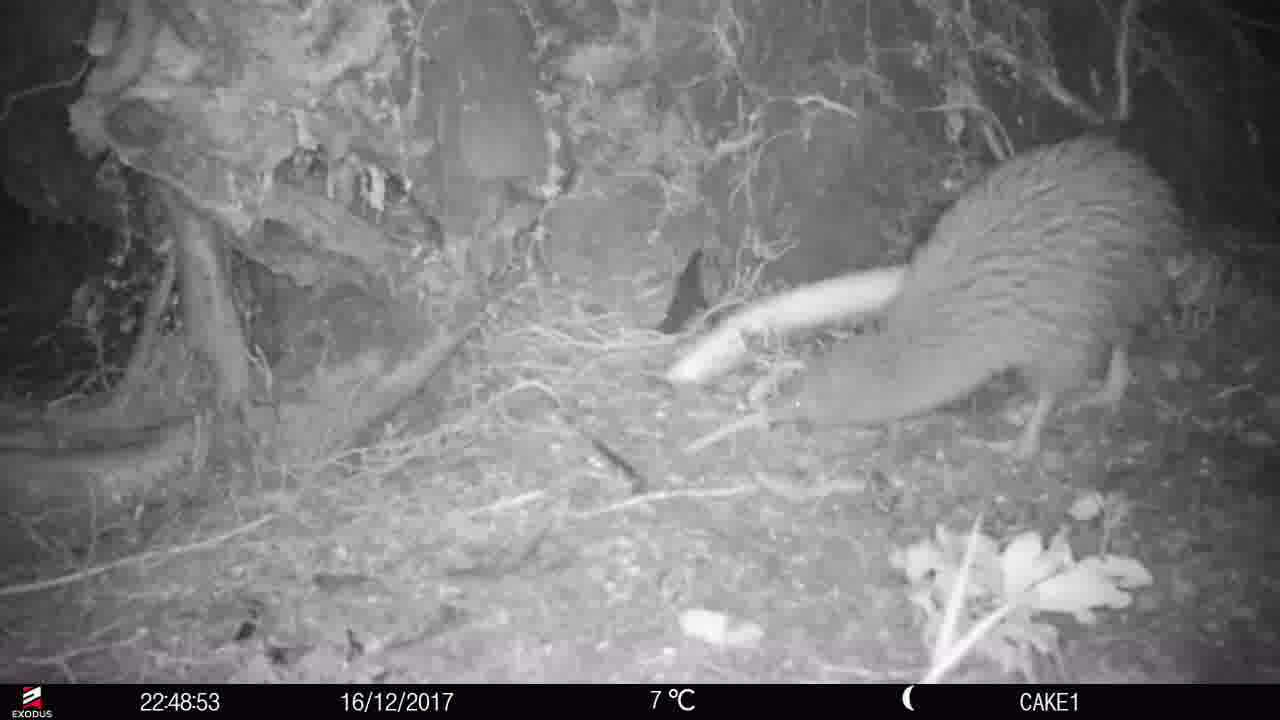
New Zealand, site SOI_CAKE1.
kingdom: Animalia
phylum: Chordata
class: Aves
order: Apterygiformes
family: Apterygidae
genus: Apteryx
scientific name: Apteryx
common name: kiwi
Kiwi (Apteryx).